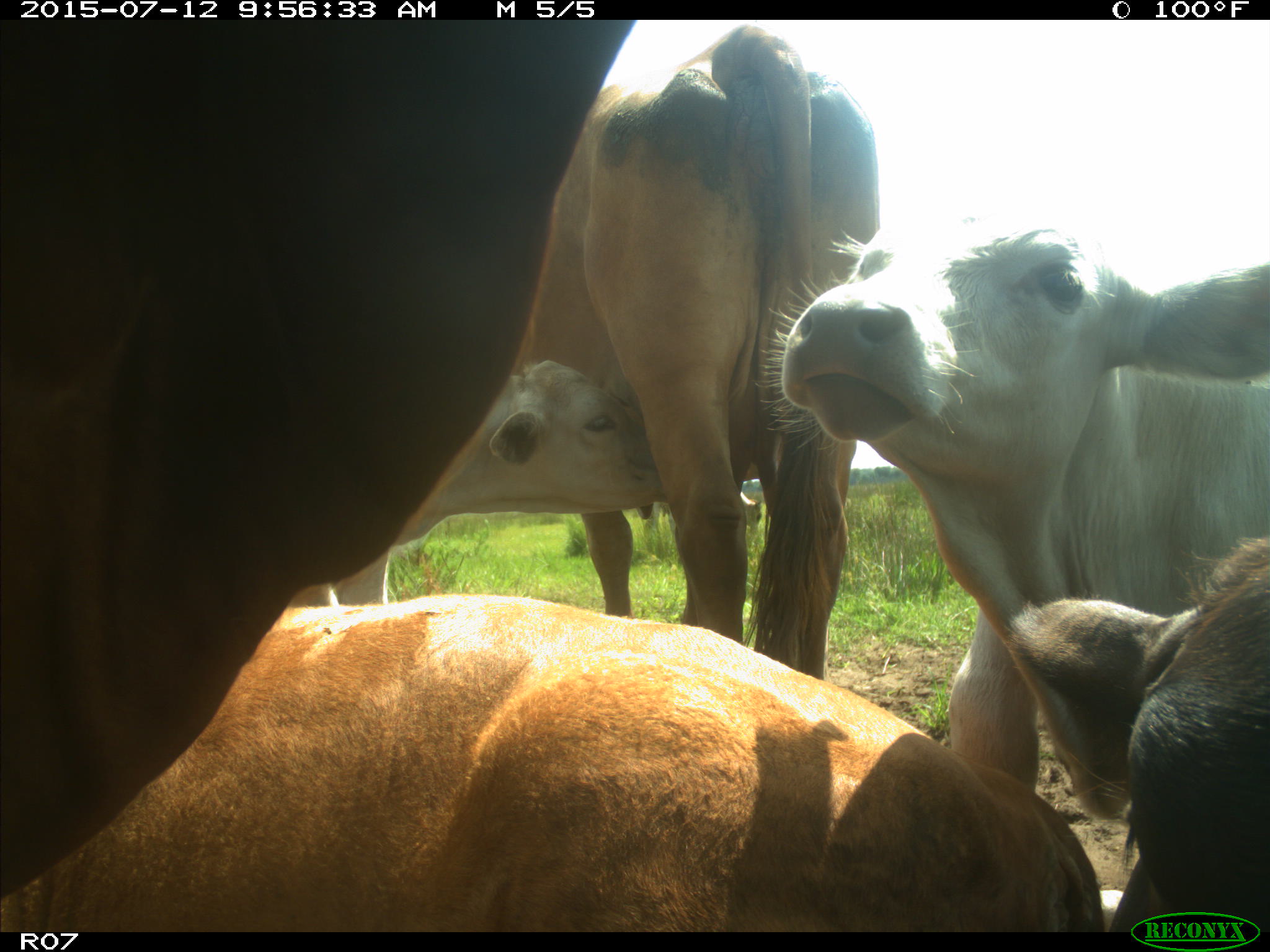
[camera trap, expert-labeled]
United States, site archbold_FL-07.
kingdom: Animalia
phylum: Chordata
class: Mammalia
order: Artiodactyla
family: Bovidae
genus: Bos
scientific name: Bos taurus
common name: domestic cow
Bos taurus (domestic cow).